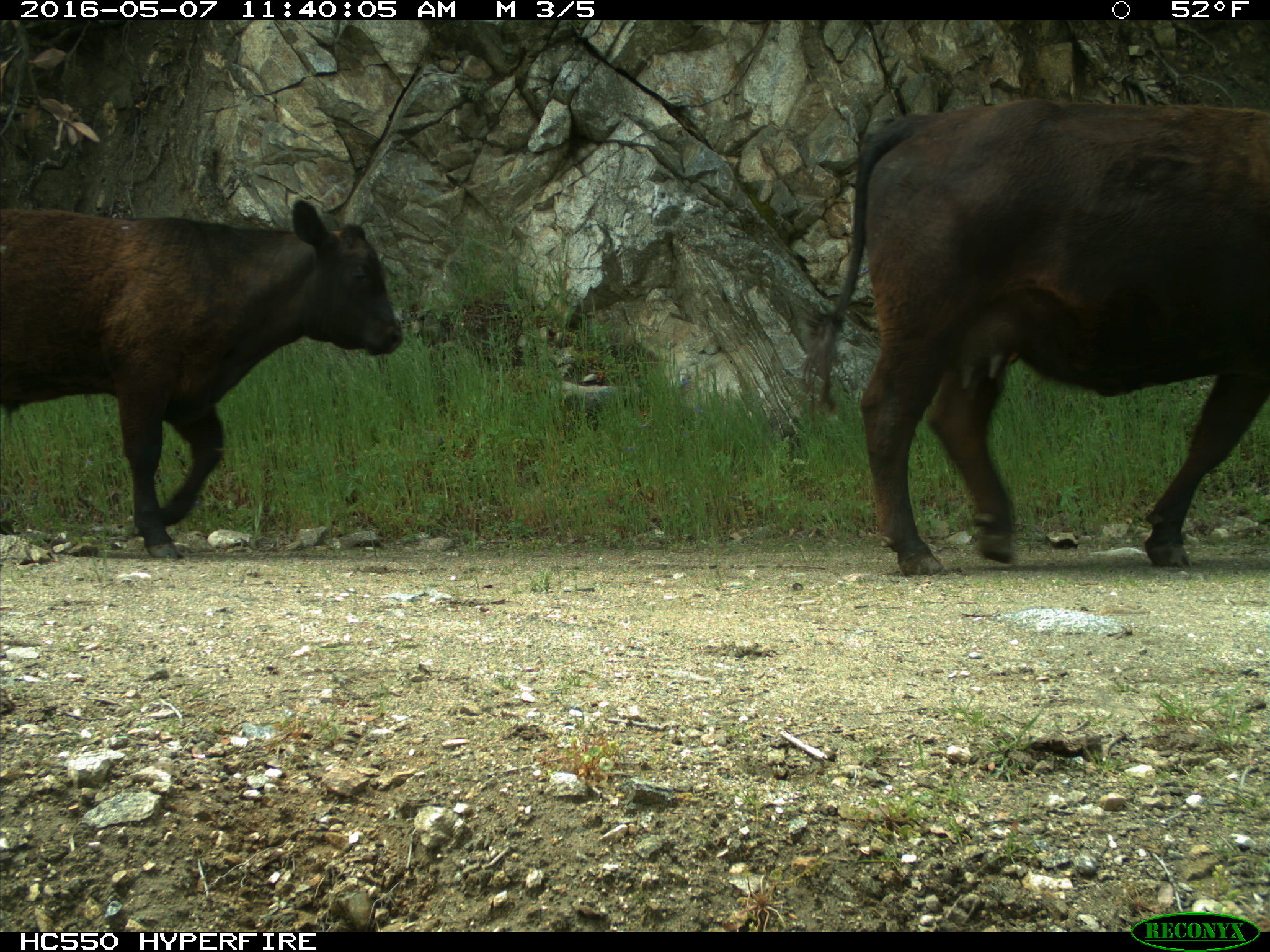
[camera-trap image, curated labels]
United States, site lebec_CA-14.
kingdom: Animalia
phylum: Chordata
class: Mammalia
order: Artiodactyla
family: Bovidae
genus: Bos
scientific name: Bos taurus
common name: domestic cow